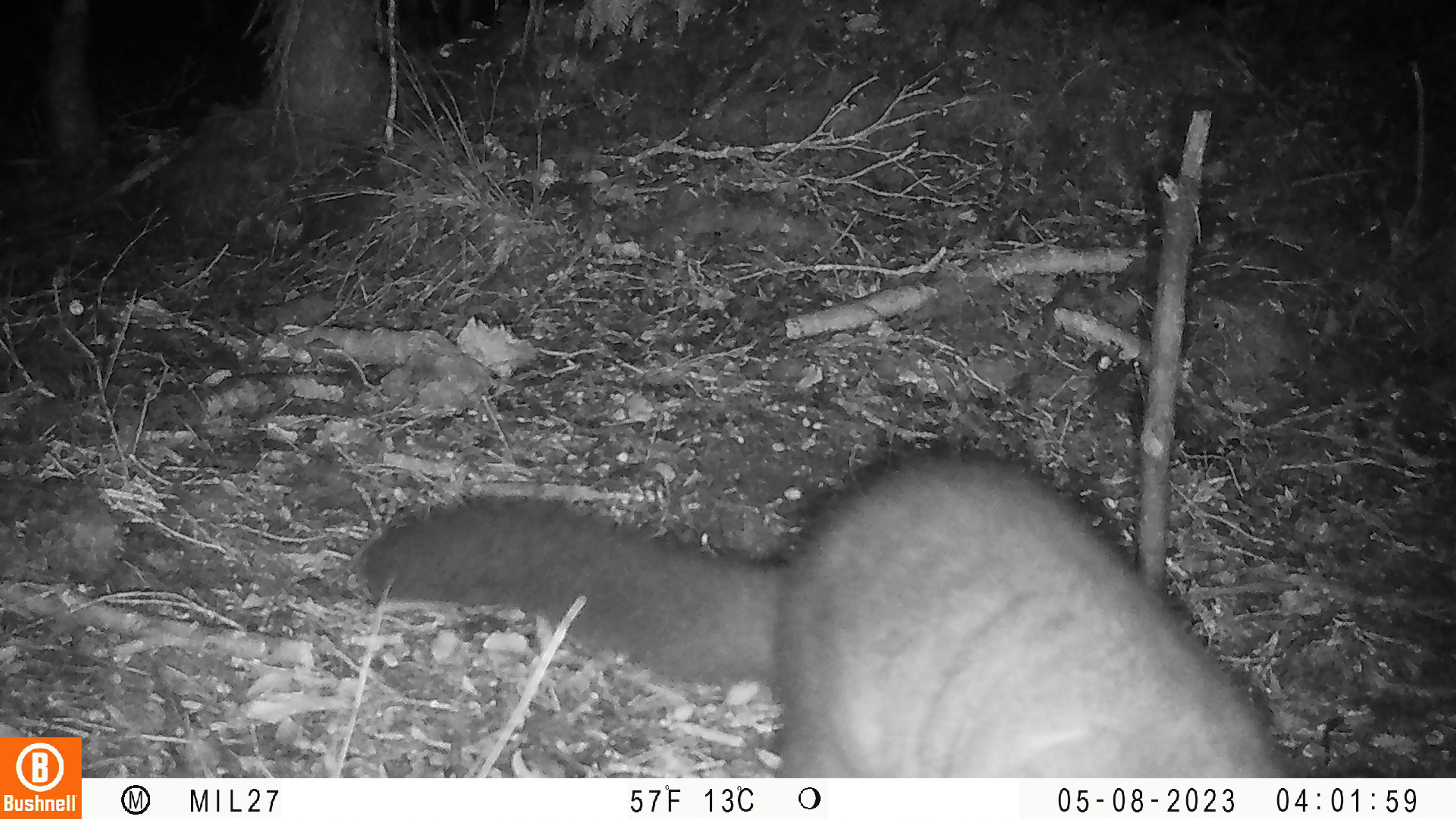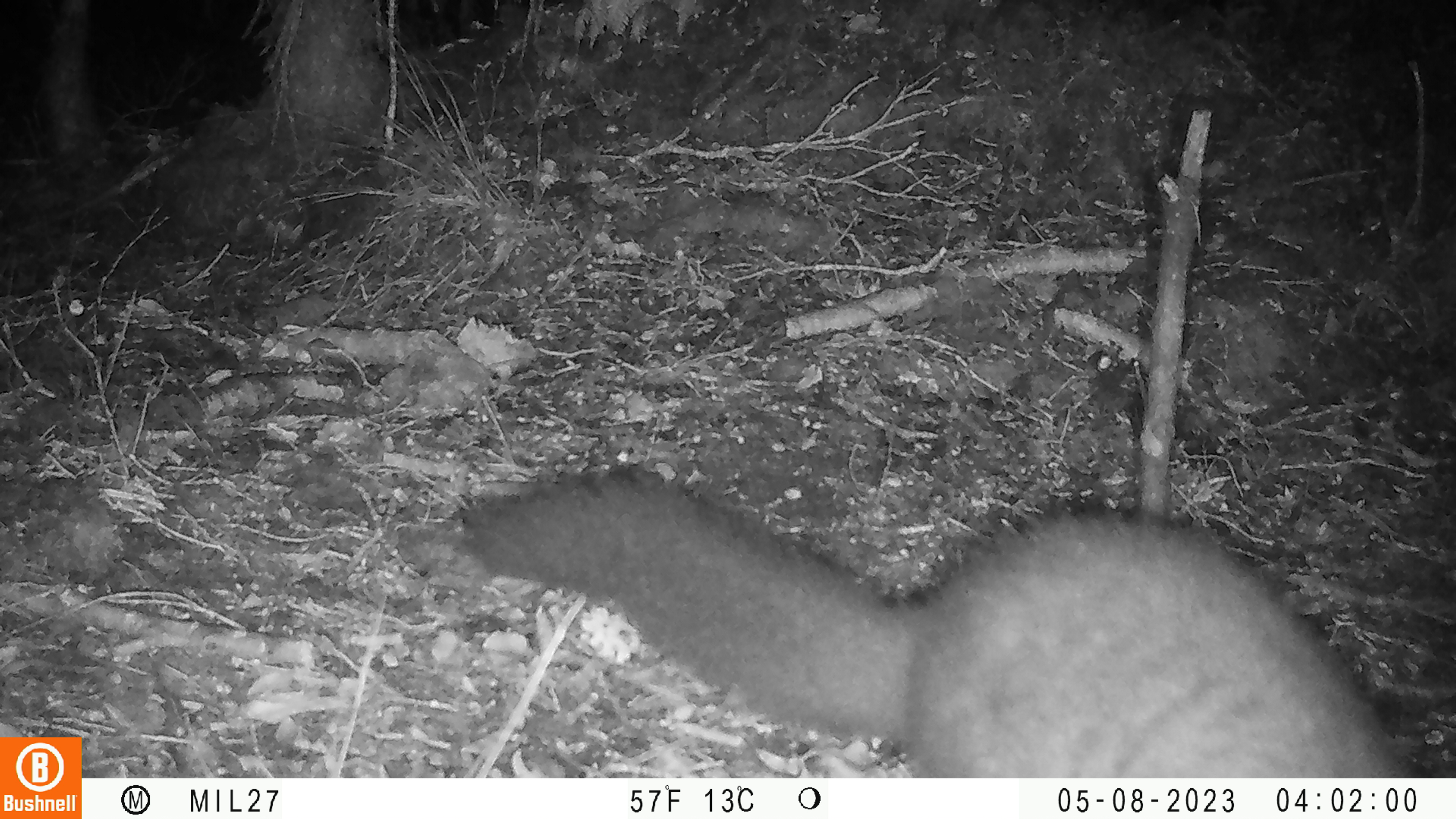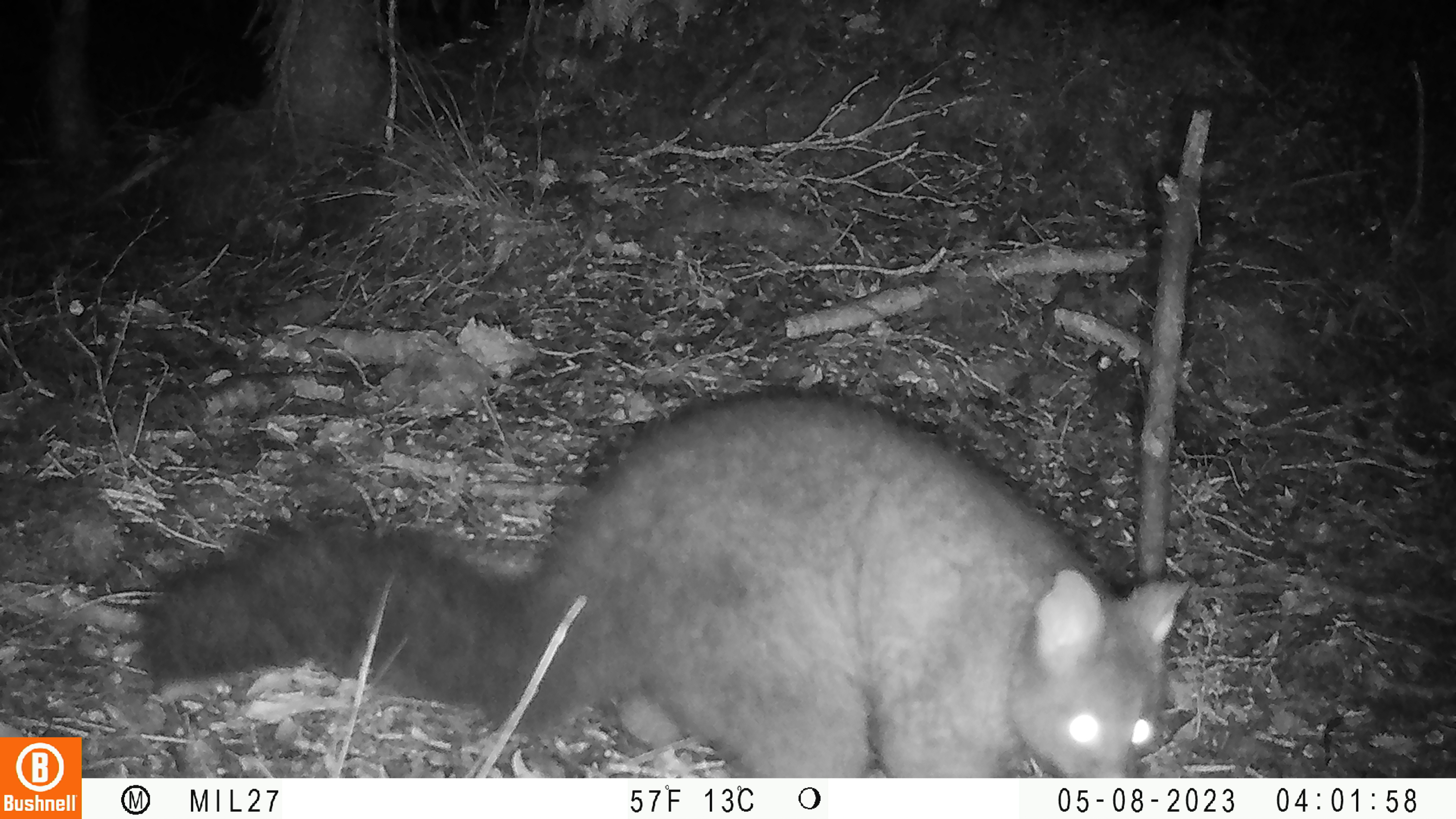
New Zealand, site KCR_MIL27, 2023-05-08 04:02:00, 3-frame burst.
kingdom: Animalia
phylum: Chordata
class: Mammalia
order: Diprotodontia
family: Phalangeridae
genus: Trichosurus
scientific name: Trichosurus vulpecula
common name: common brushtail possum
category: possum